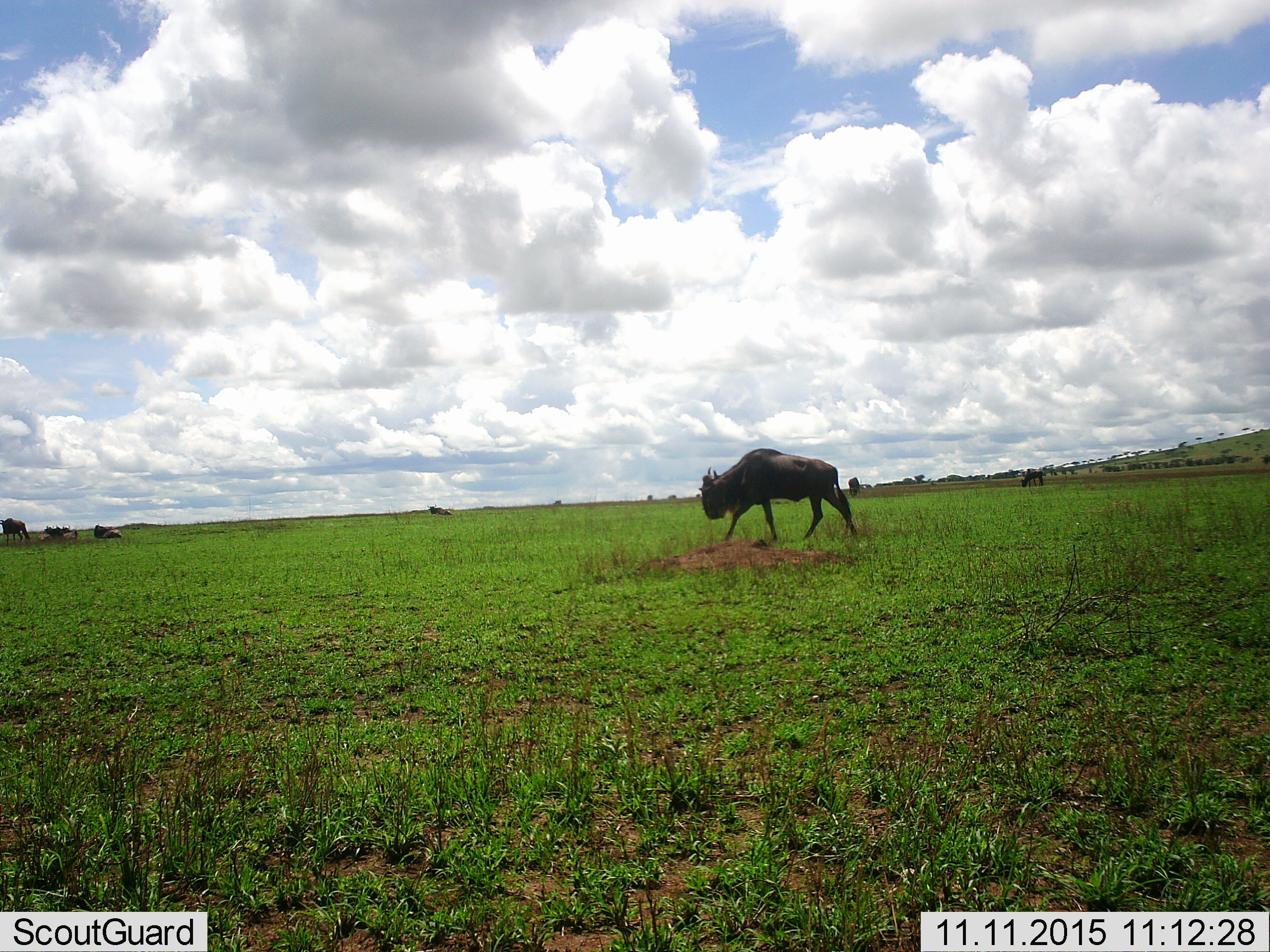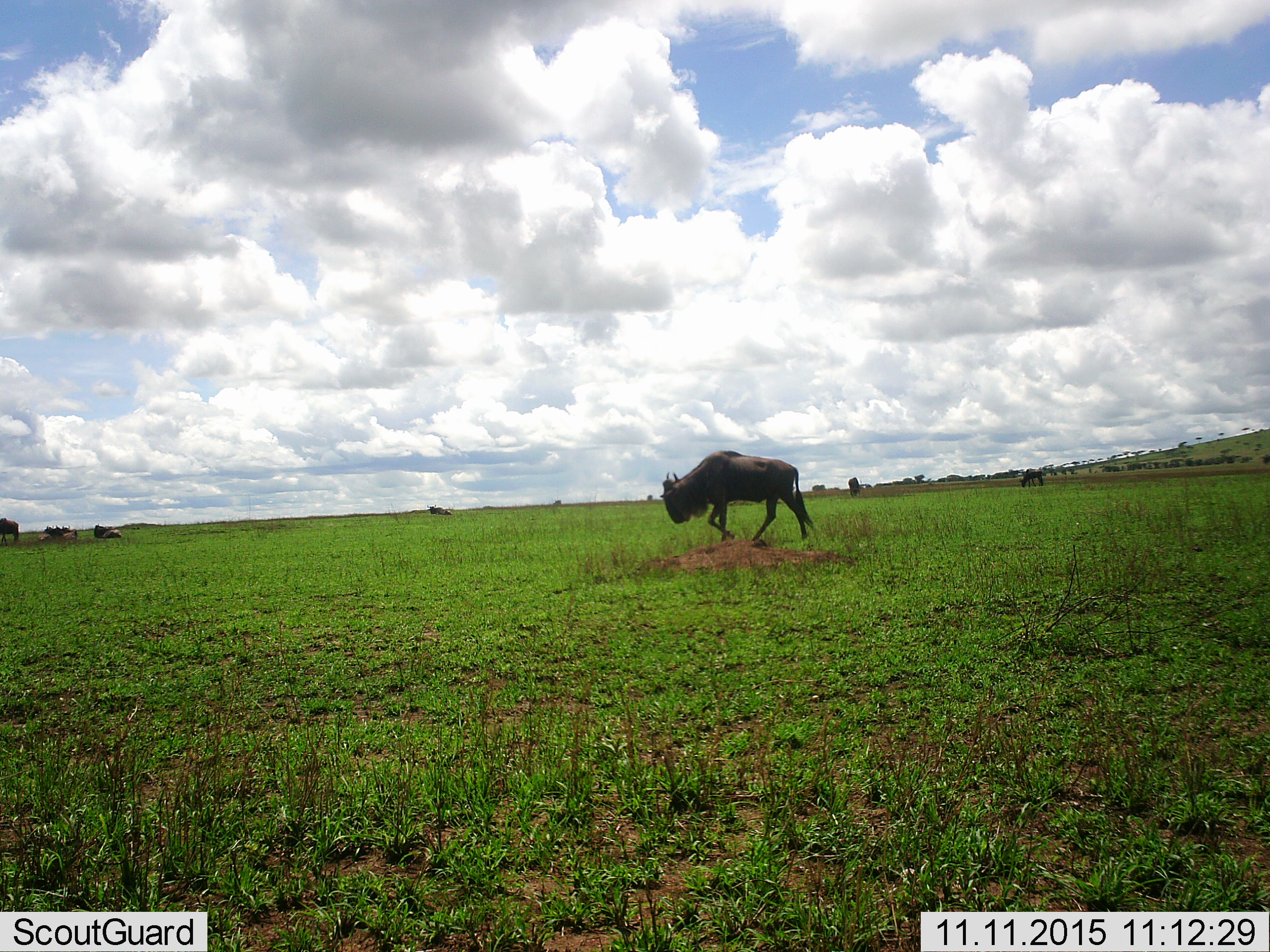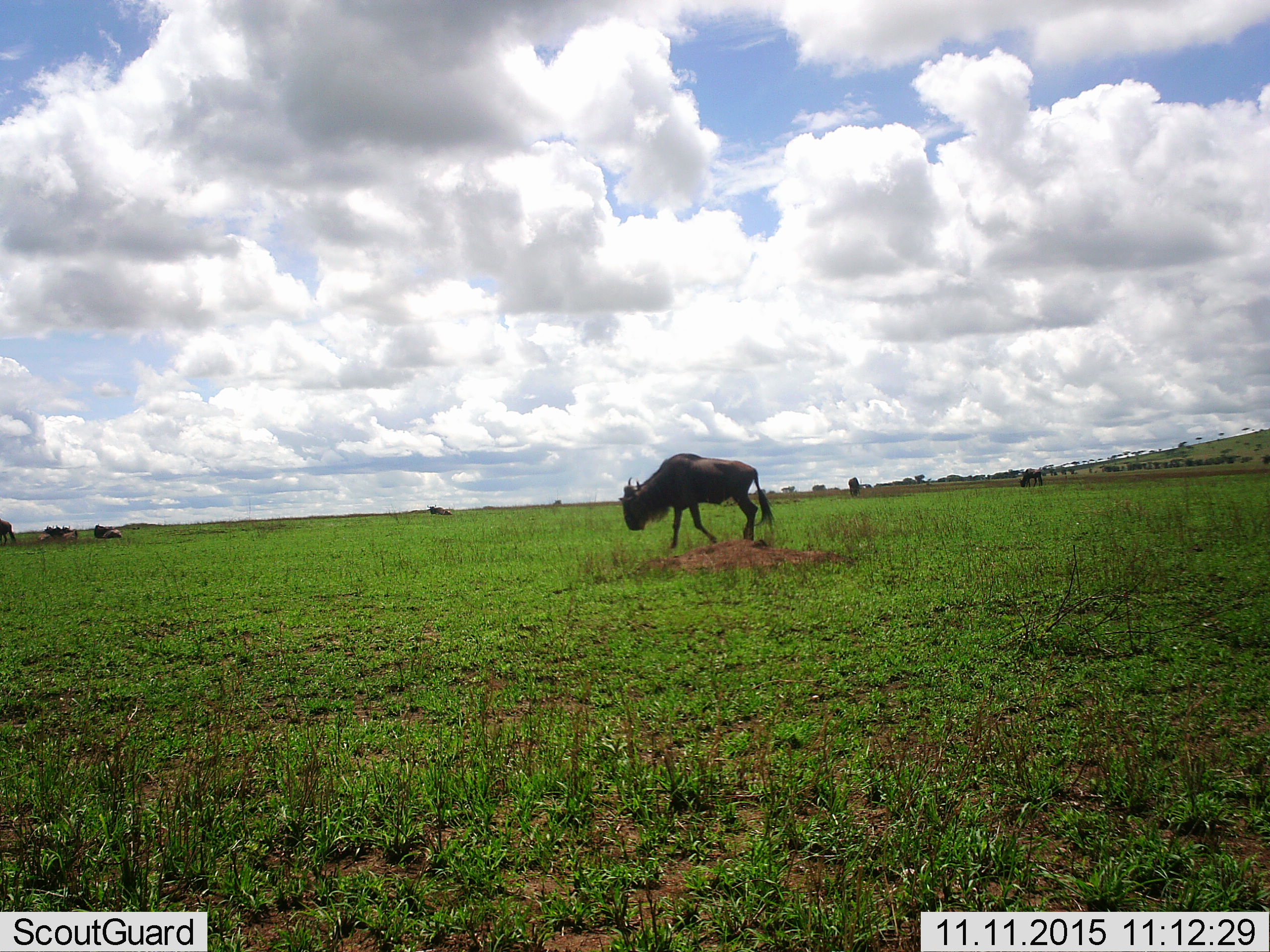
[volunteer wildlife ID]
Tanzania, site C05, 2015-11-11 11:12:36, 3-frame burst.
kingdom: Animalia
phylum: Chordata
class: Mammalia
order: Artiodactyla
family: Bovidae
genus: Connochaetes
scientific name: Connochaetes taurinus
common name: blue wildebeest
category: wildebeest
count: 8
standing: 25%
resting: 50%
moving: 83%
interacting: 0%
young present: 0%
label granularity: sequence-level